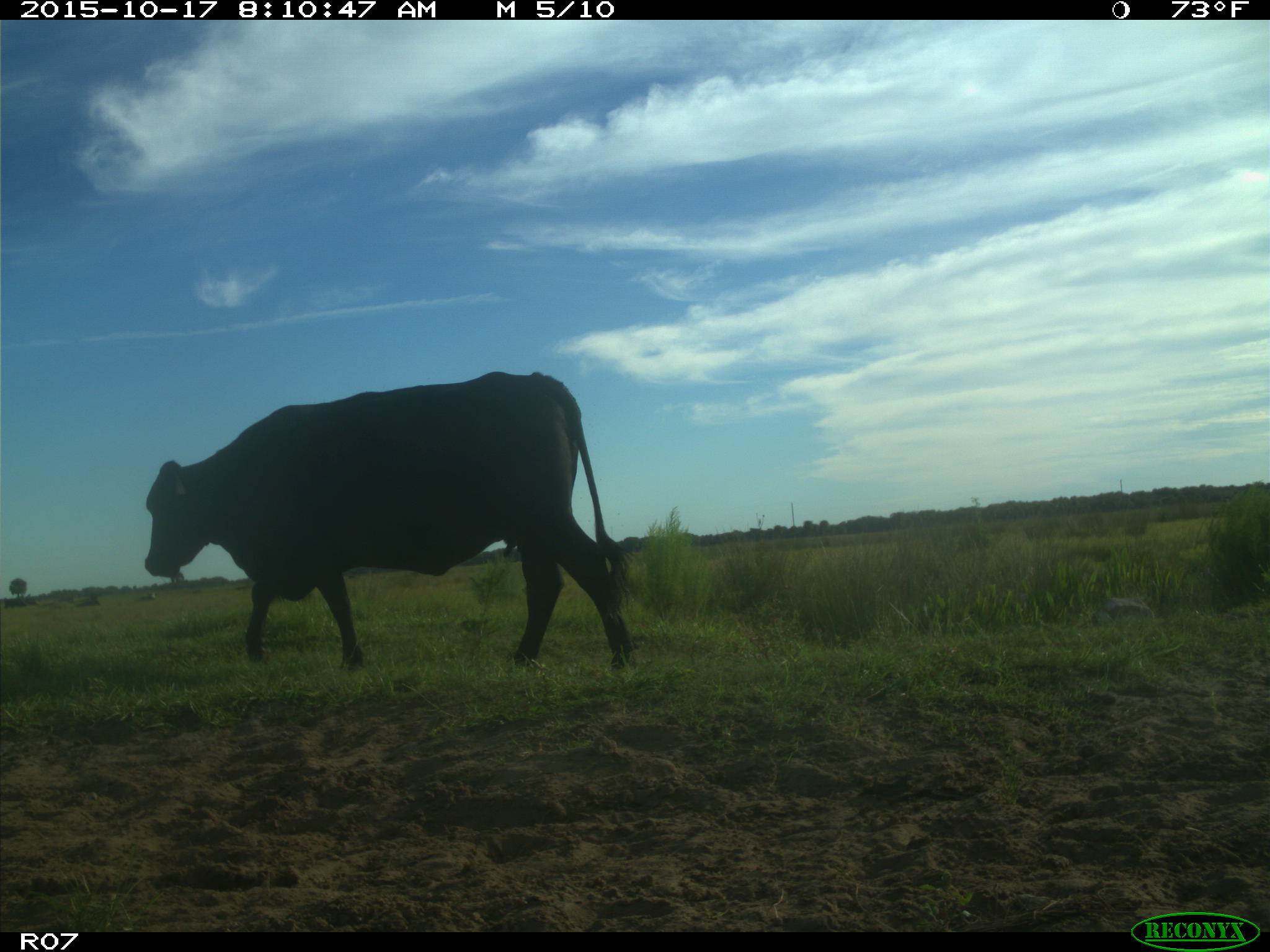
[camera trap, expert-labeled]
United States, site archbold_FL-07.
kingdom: Animalia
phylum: Chordata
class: Mammalia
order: Artiodactyla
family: Bovidae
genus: Bos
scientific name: Bos taurus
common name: domestic cow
Bos taurus (domestic cow).